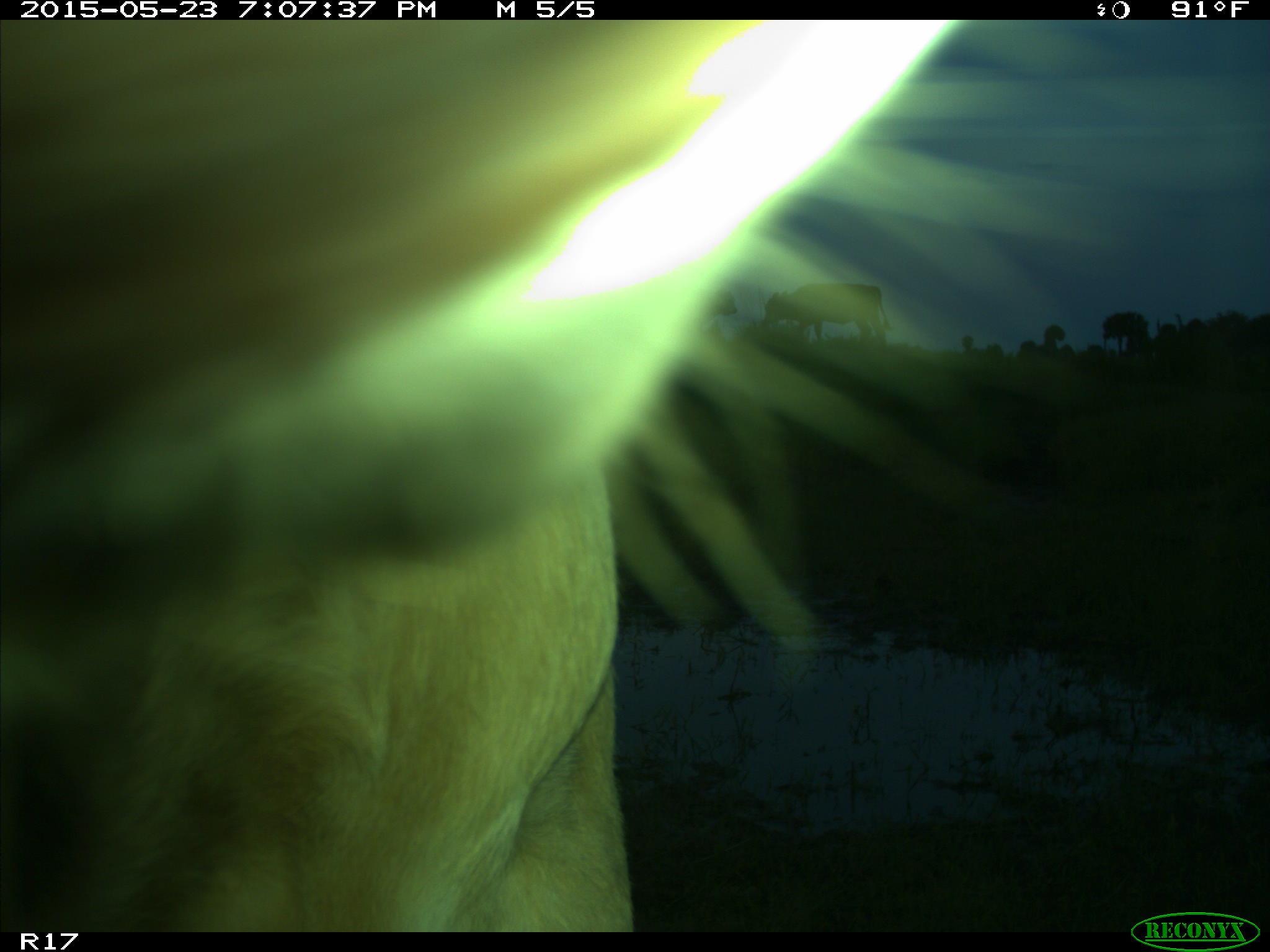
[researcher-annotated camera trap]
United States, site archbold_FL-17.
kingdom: Animalia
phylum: Chordata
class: Mammalia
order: Artiodactyla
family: Bovidae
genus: Bos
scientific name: Bos taurus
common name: domestic cow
Bos taurus (domestic cow).